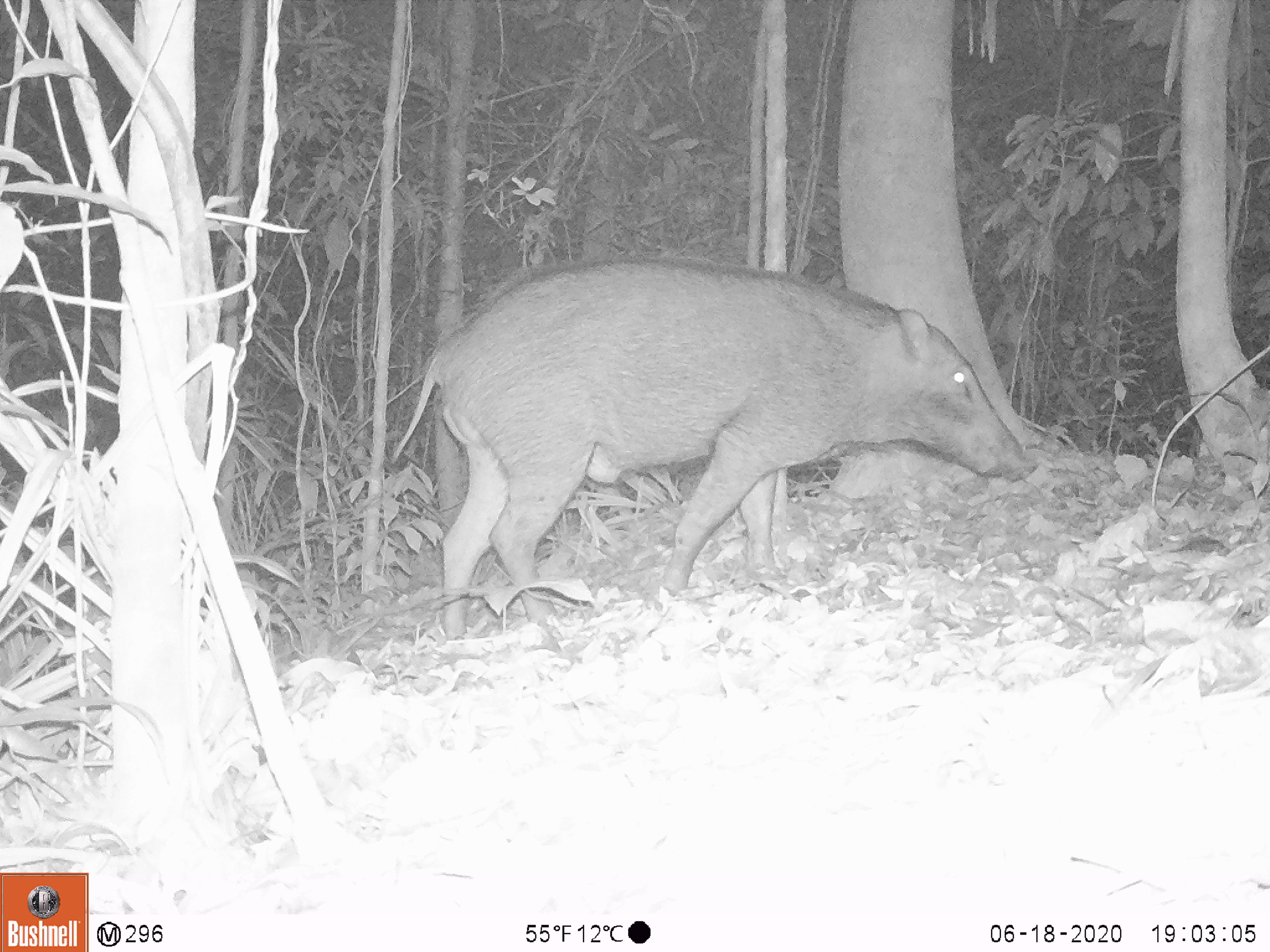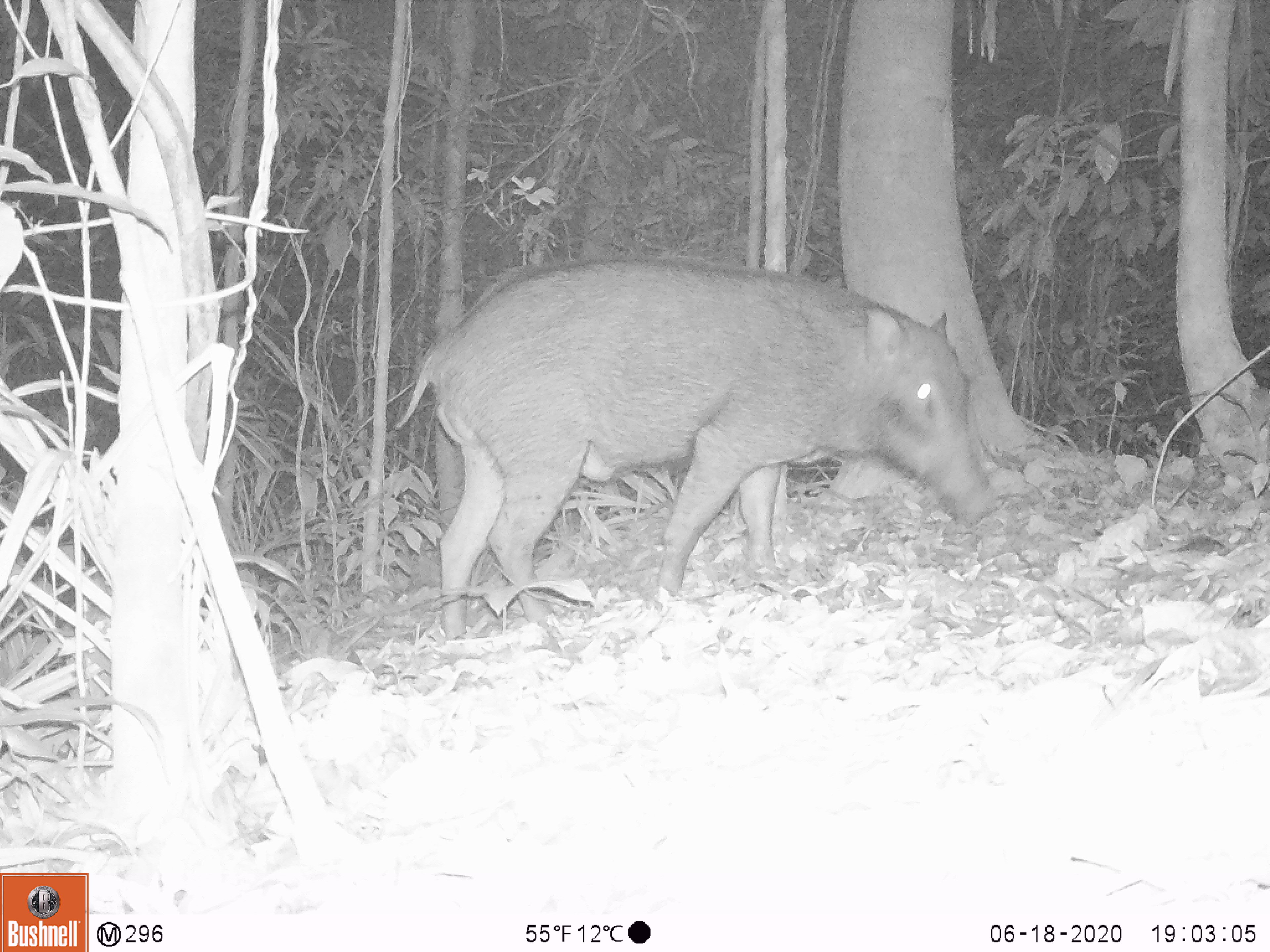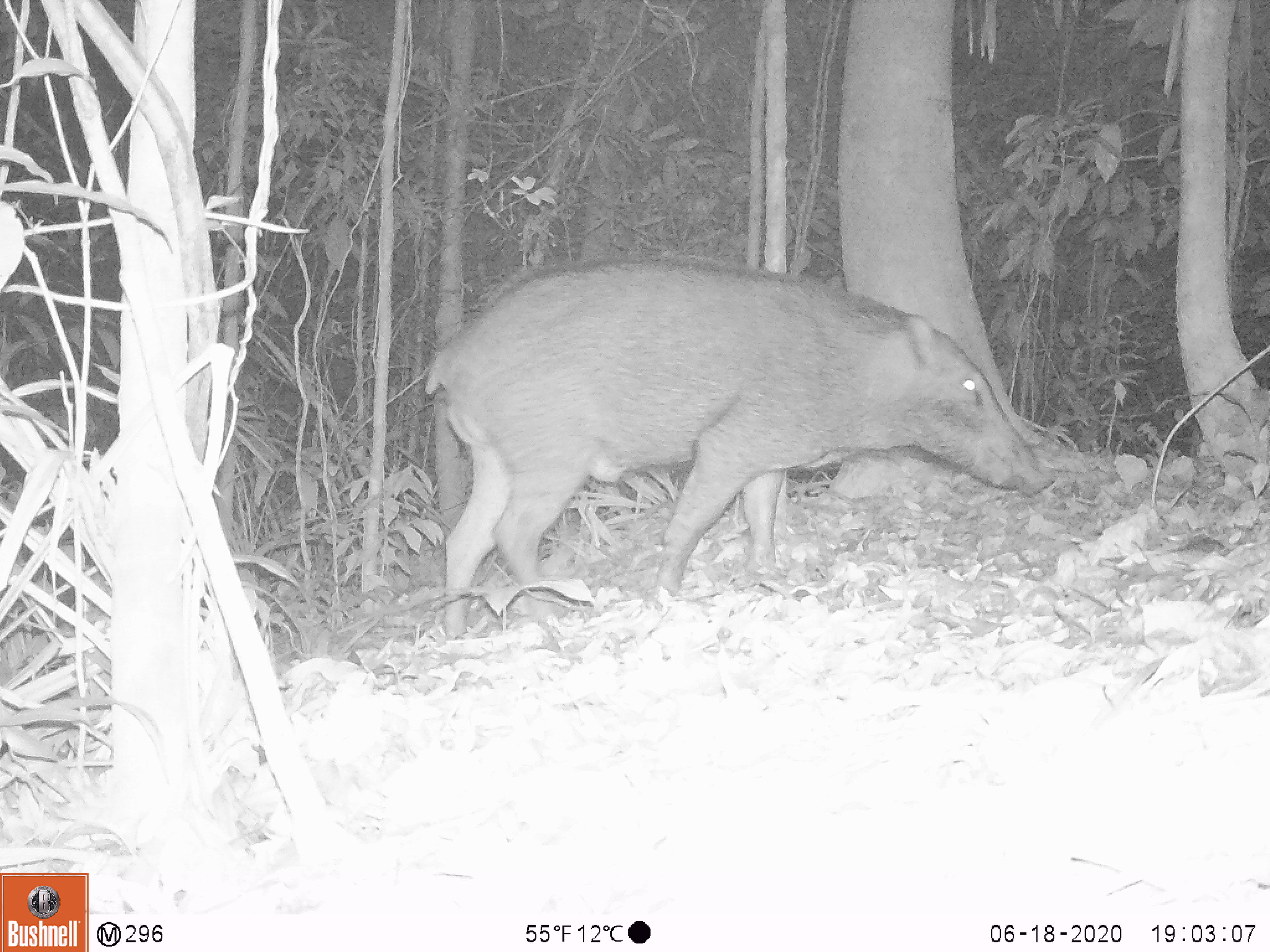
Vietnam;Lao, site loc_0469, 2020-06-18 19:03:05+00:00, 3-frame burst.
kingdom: Animalia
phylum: Chordata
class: Mammalia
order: Artiodactyla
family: Suidae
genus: Sus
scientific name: Sus scrofa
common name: eurasian wild pig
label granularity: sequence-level